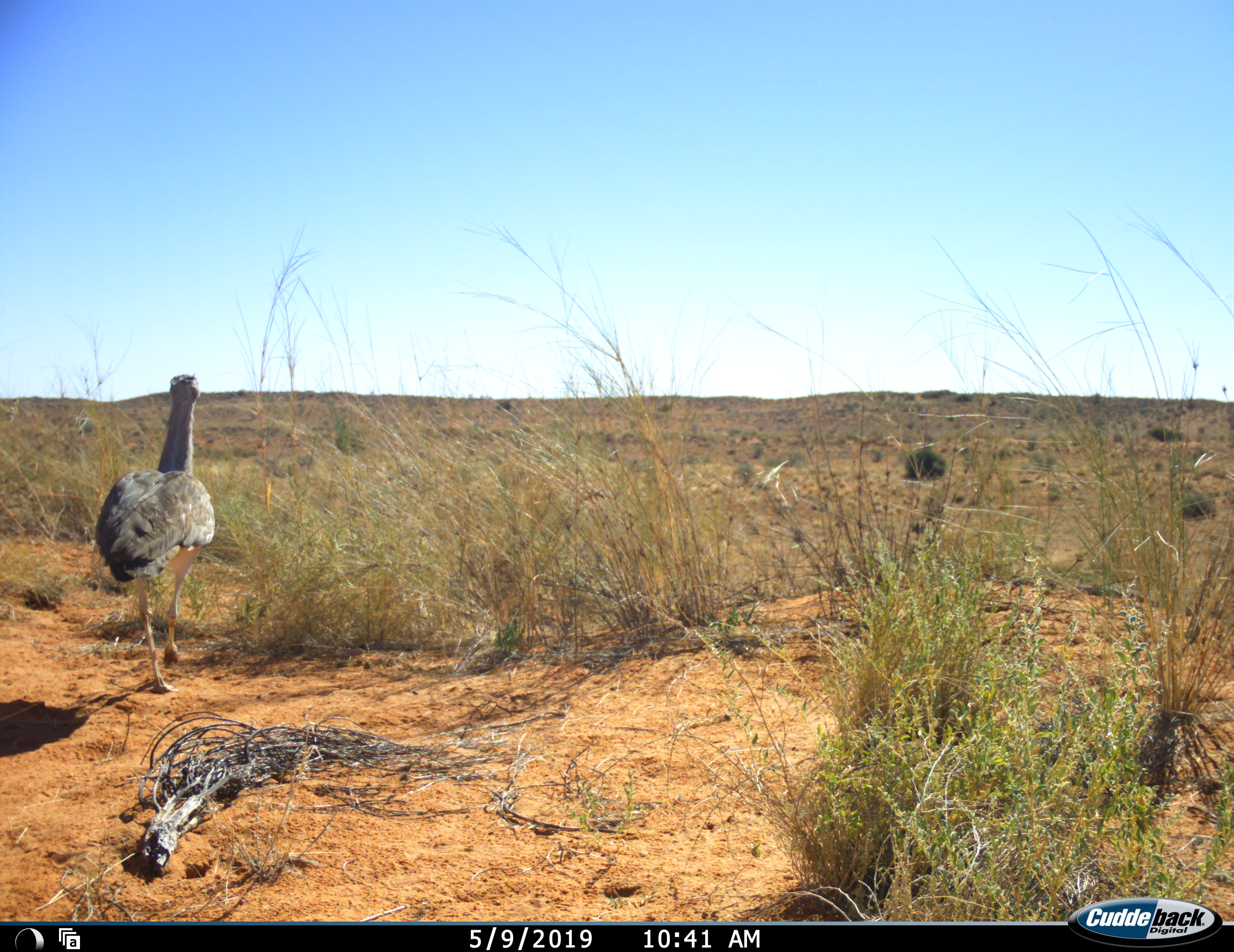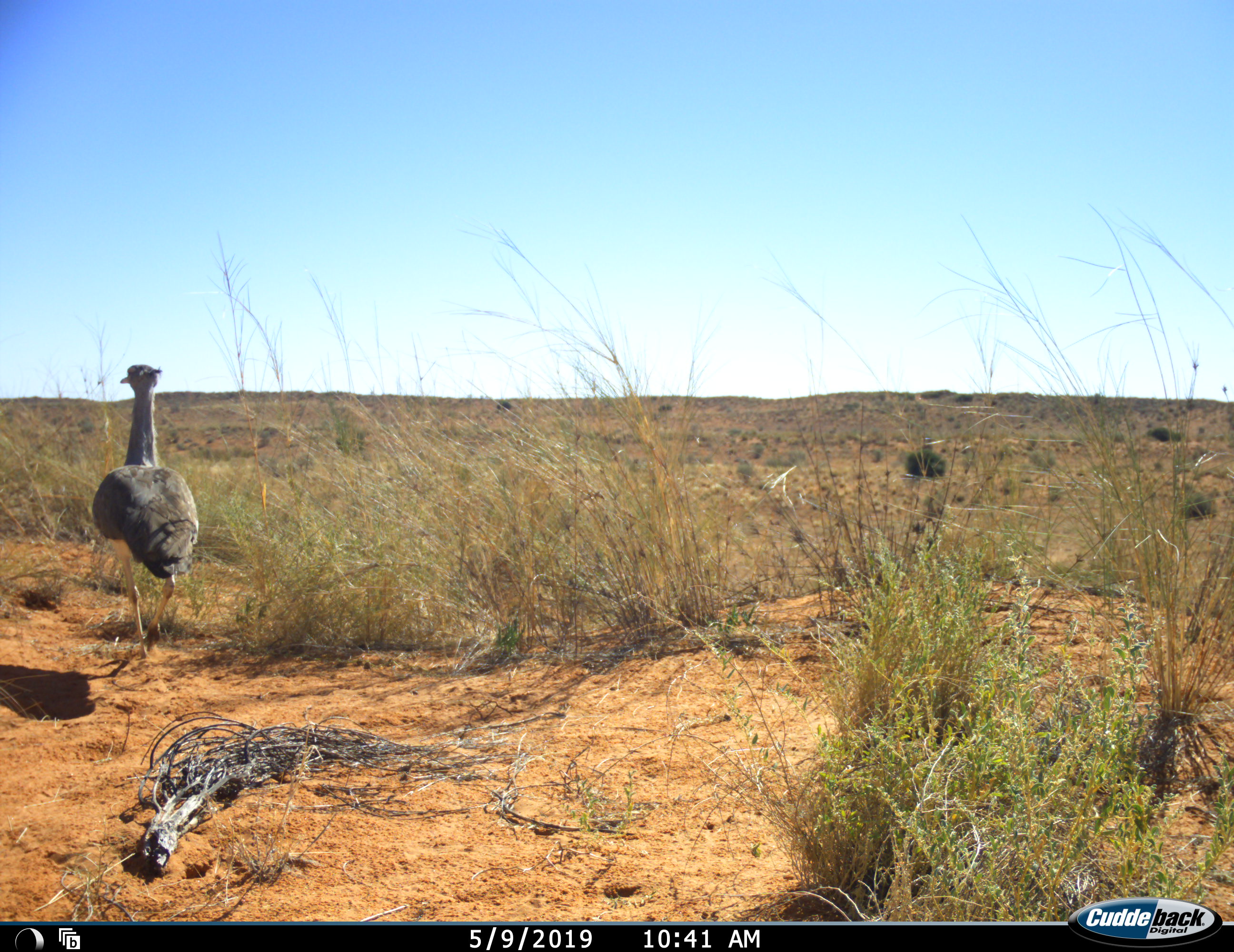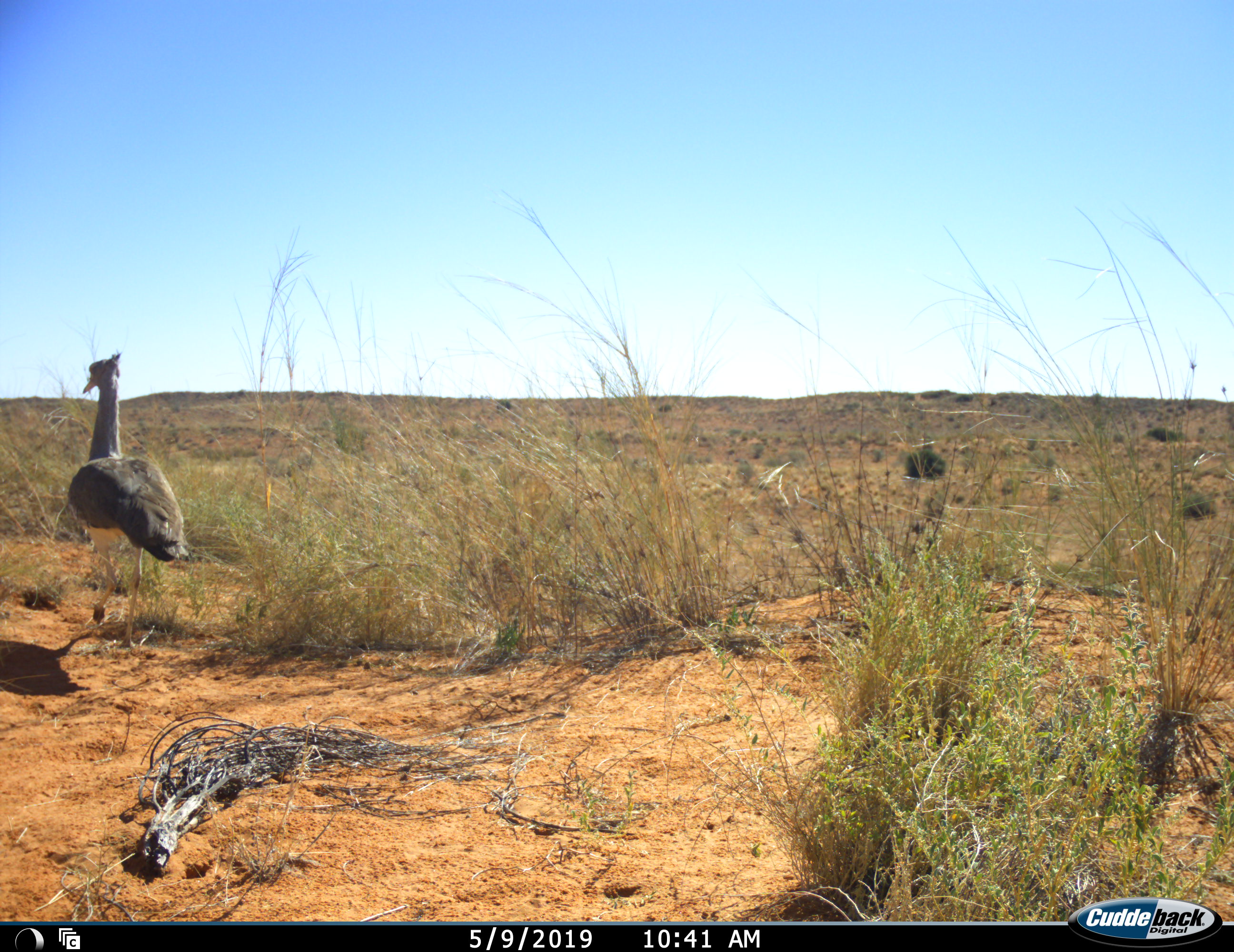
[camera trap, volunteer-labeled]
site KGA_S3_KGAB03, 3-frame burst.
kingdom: Animalia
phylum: Chordata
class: Aves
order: Otidiformes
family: Otididae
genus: Ardeotis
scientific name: Ardeotis kori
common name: kori bustard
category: bustardkori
Bustardkori (kori bustard) (Ardeotis kori), count 1. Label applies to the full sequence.